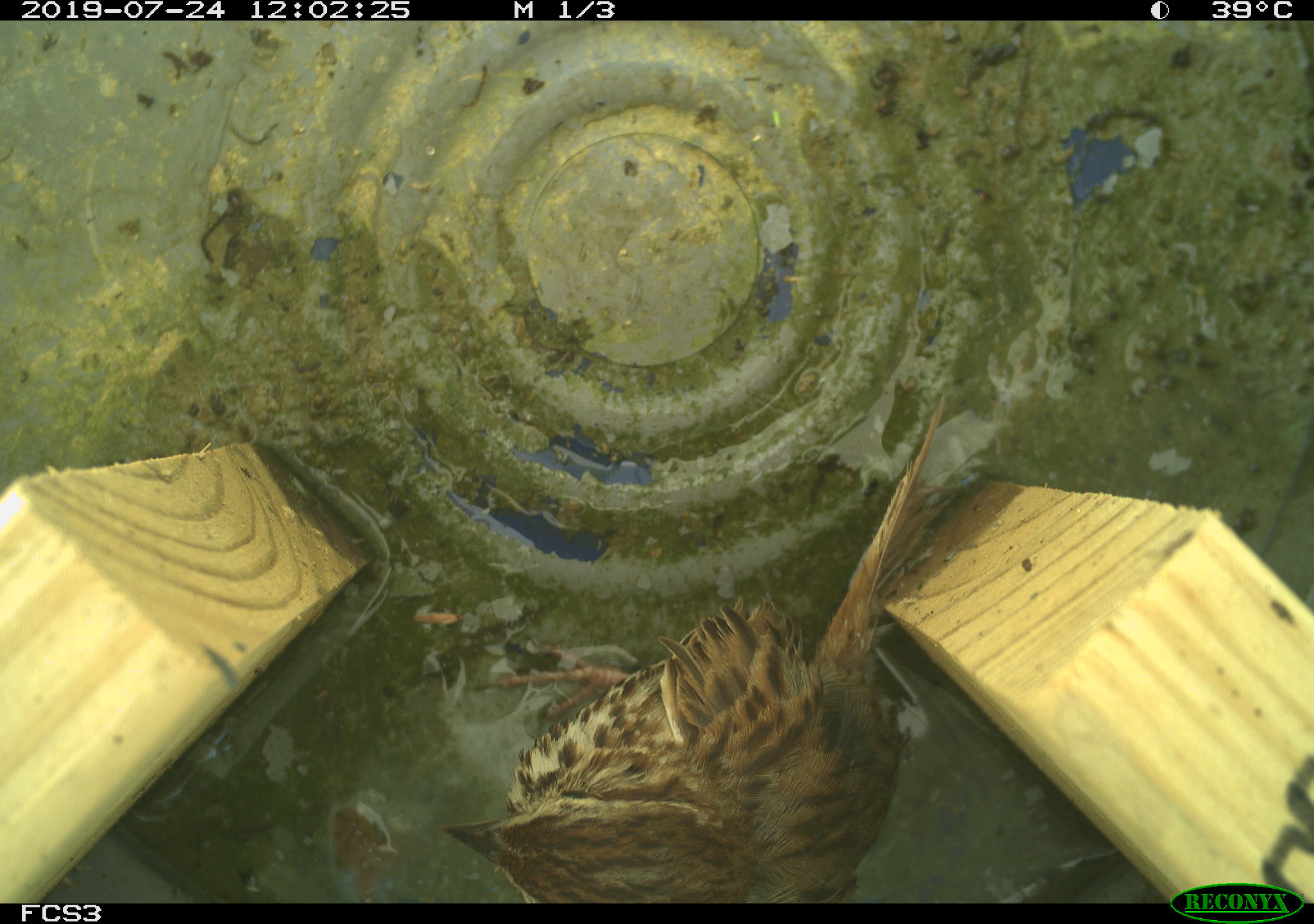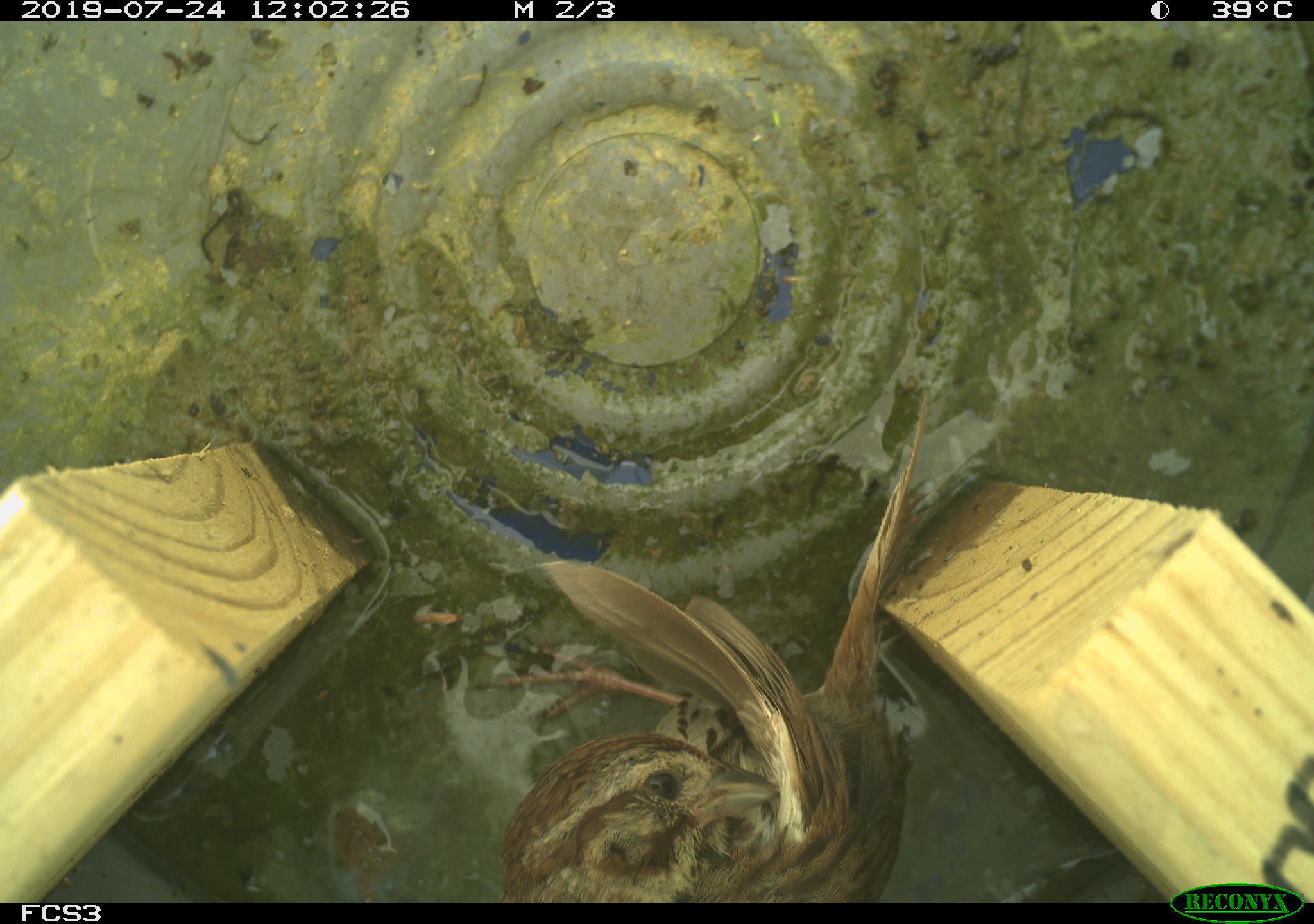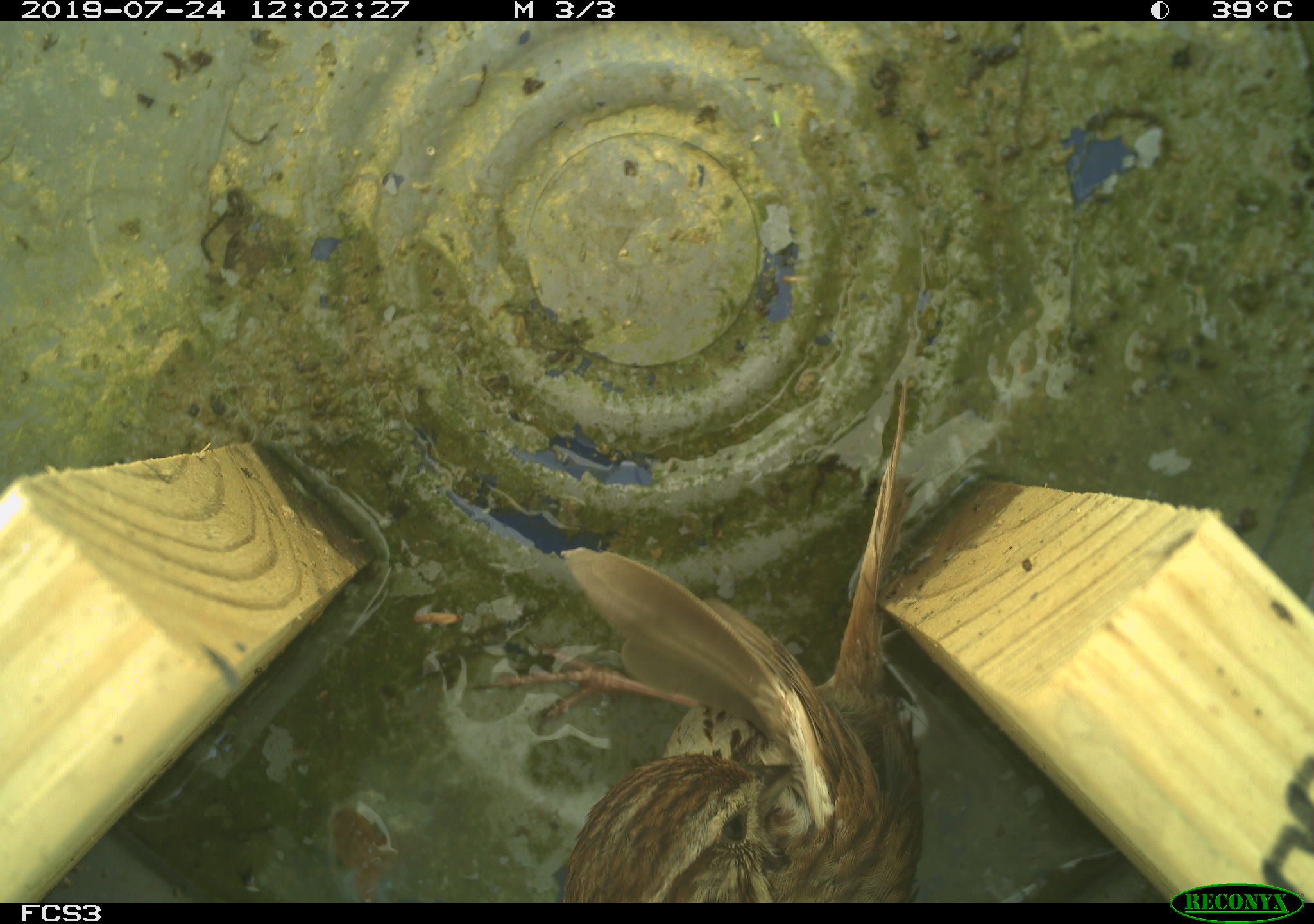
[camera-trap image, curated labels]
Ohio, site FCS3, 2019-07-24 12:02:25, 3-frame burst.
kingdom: Animalia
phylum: Chordata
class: Aves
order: Passeriformes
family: Passerellidae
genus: Melospiza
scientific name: Melospiza melodia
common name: song sparrow